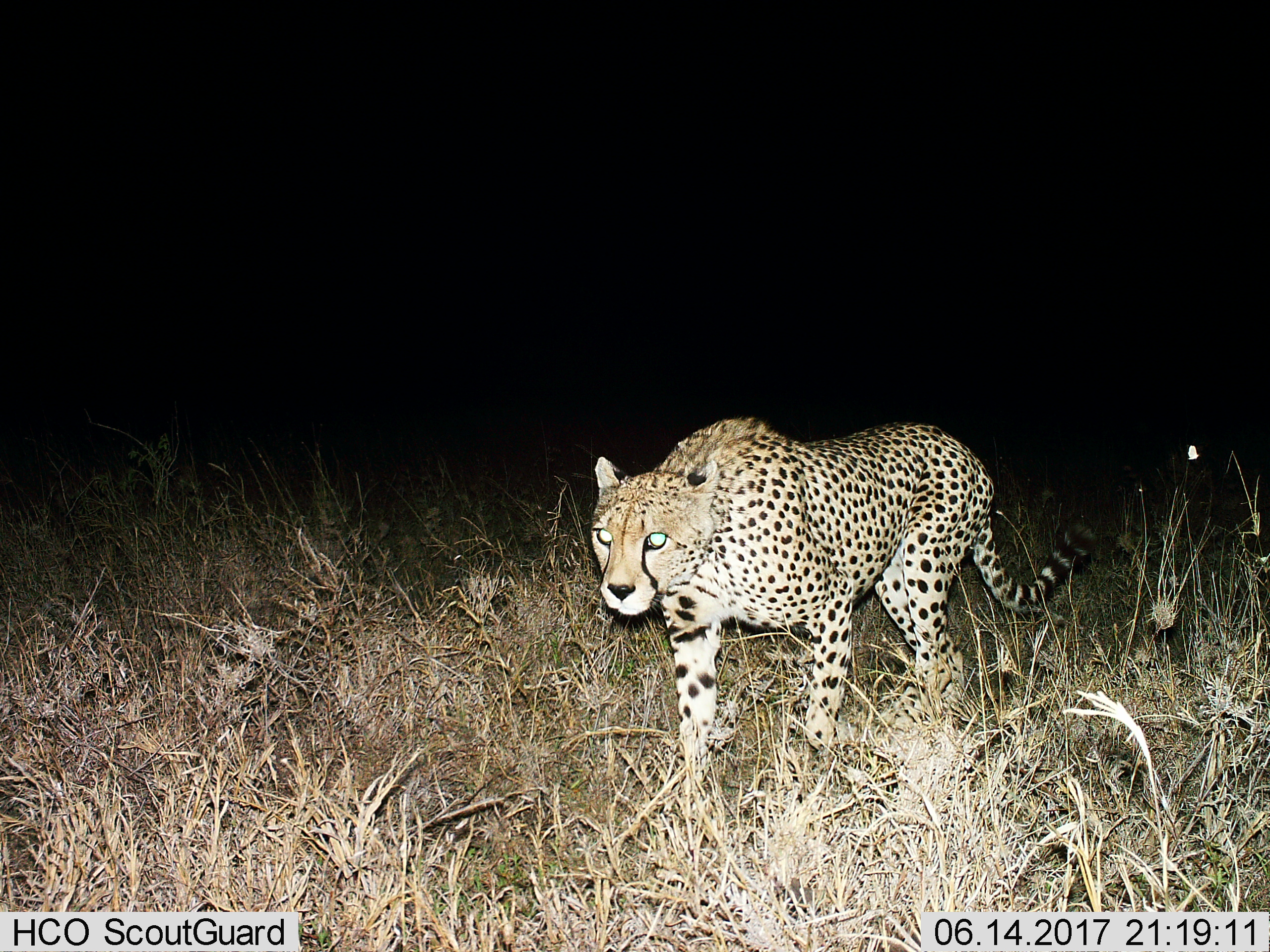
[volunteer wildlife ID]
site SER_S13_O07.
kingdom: Animalia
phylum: Chordata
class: Mammalia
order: Carnivora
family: Felidae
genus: Acinonyx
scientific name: Acinonyx jubatus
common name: cheetah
Cheetah (Acinonyx jubatus), count 1. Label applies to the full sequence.